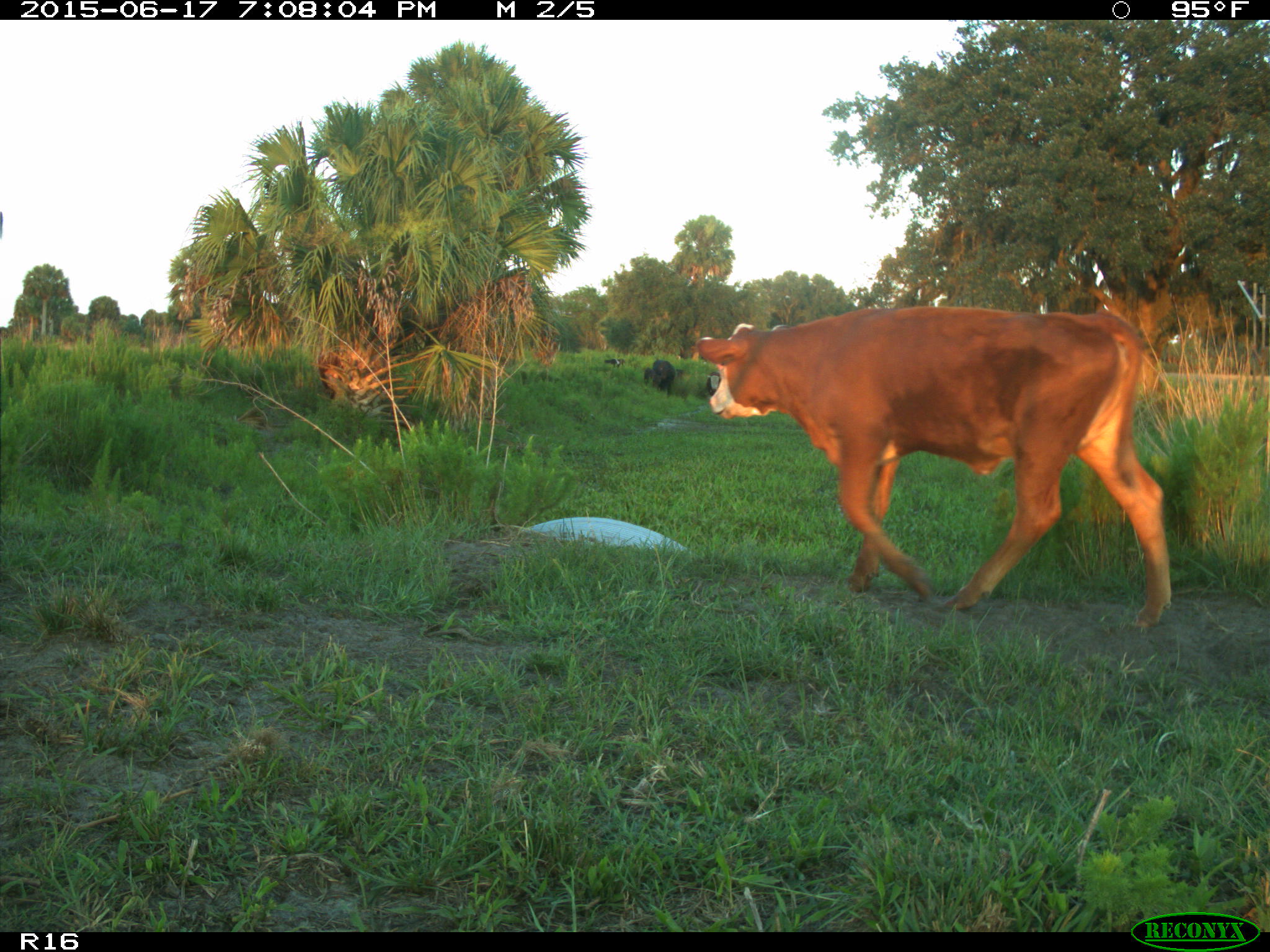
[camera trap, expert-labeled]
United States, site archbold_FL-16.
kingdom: Animalia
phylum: Chordata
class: Mammalia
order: Artiodactyla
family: Bovidae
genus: Bos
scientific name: Bos taurus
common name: domestic cow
Bos taurus (domestic cow).